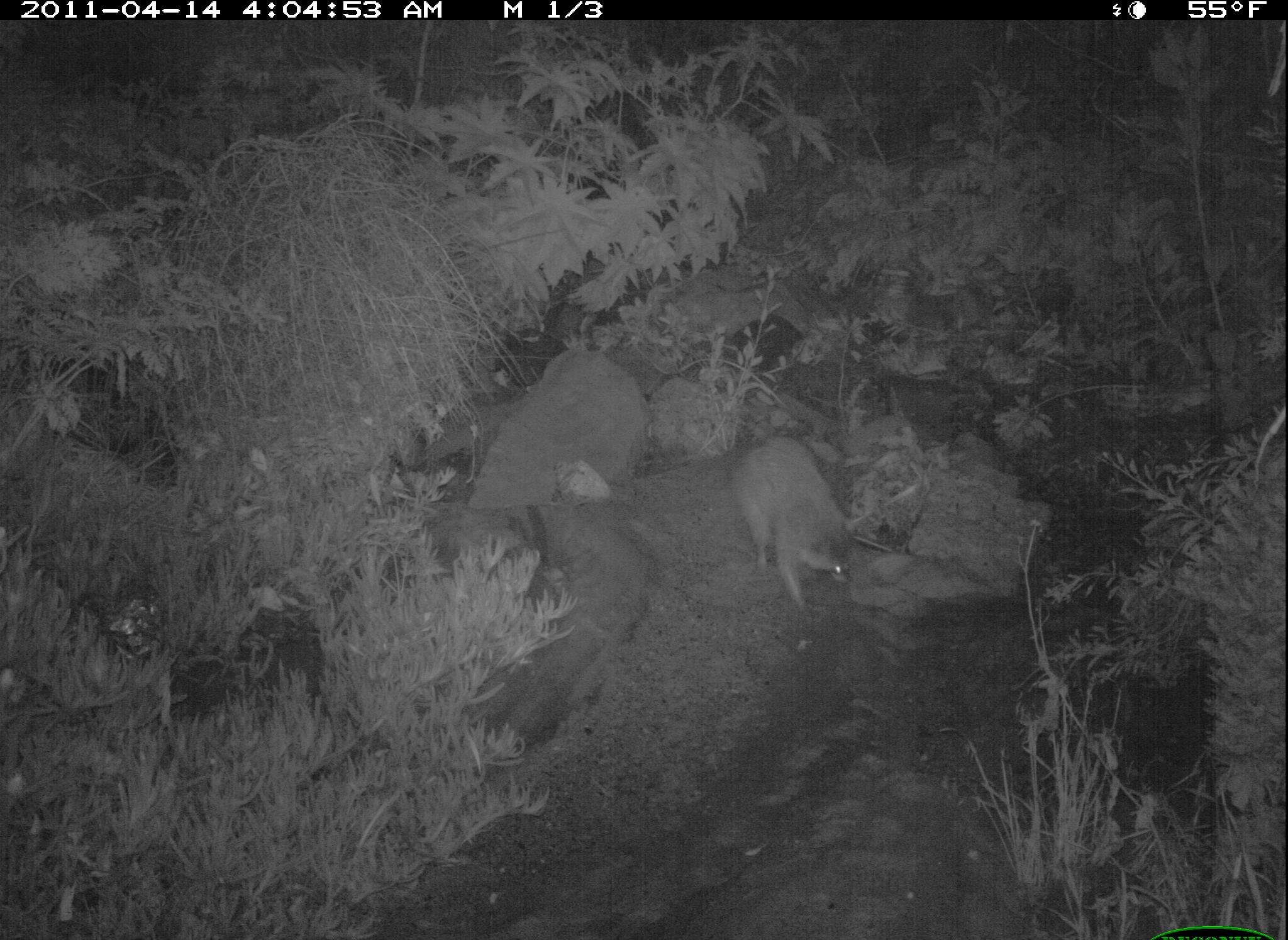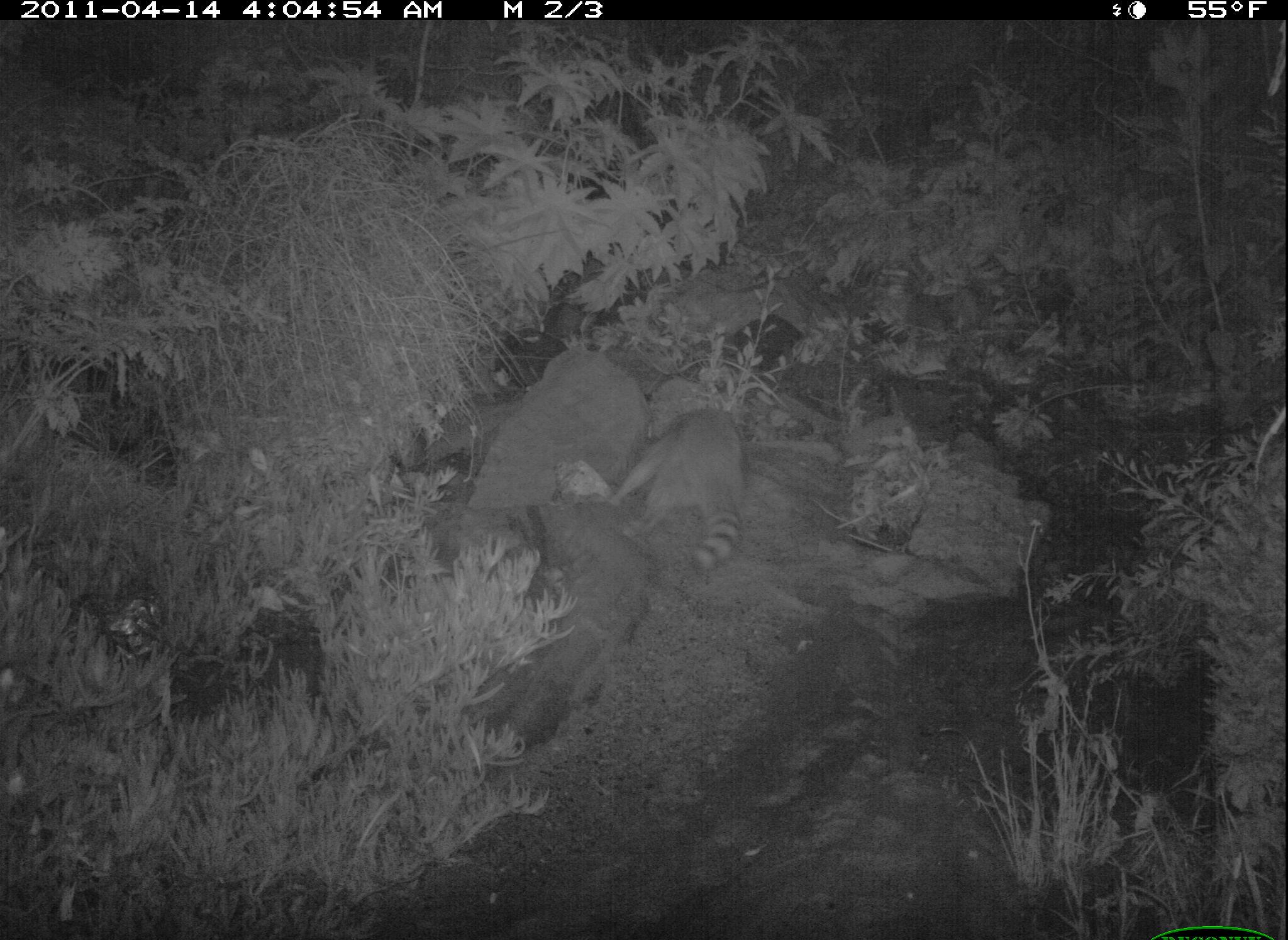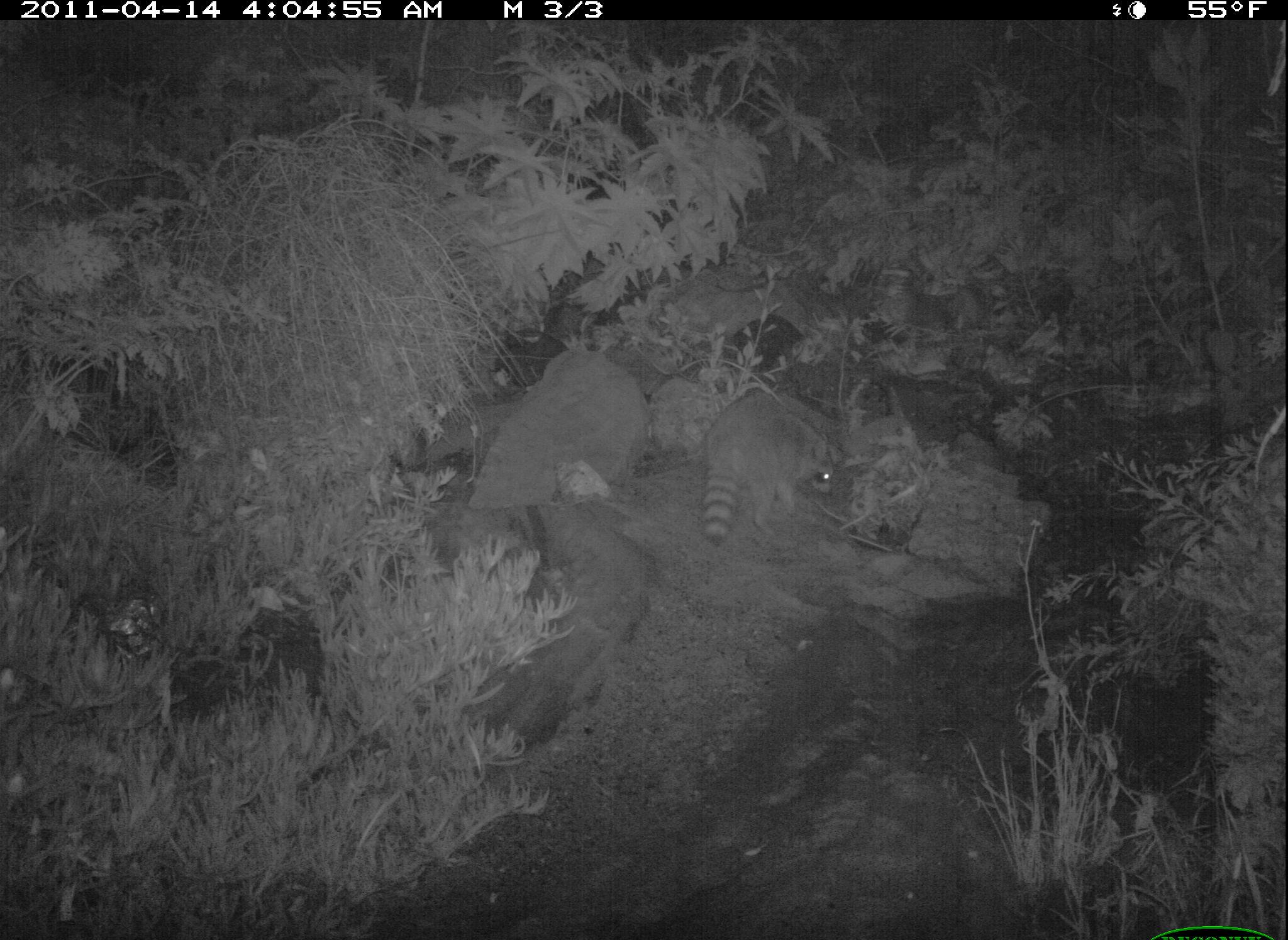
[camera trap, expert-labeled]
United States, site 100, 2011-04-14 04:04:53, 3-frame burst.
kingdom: Animalia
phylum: Chordata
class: Mammalia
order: Carnivora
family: Procyonidae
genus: Procyon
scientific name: Procyon lotor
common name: raccoon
Raccoon (Procyon lotor).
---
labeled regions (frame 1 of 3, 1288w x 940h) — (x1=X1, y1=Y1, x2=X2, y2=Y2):
raccoon: (x1=720, y1=422, x2=871, y2=617)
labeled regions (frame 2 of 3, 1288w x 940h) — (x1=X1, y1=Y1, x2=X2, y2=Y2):
raccoon: (x1=596, y1=395, x2=765, y2=586)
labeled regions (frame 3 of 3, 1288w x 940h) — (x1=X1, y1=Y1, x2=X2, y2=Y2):
raccoon: (x1=691, y1=382, x2=876, y2=564)